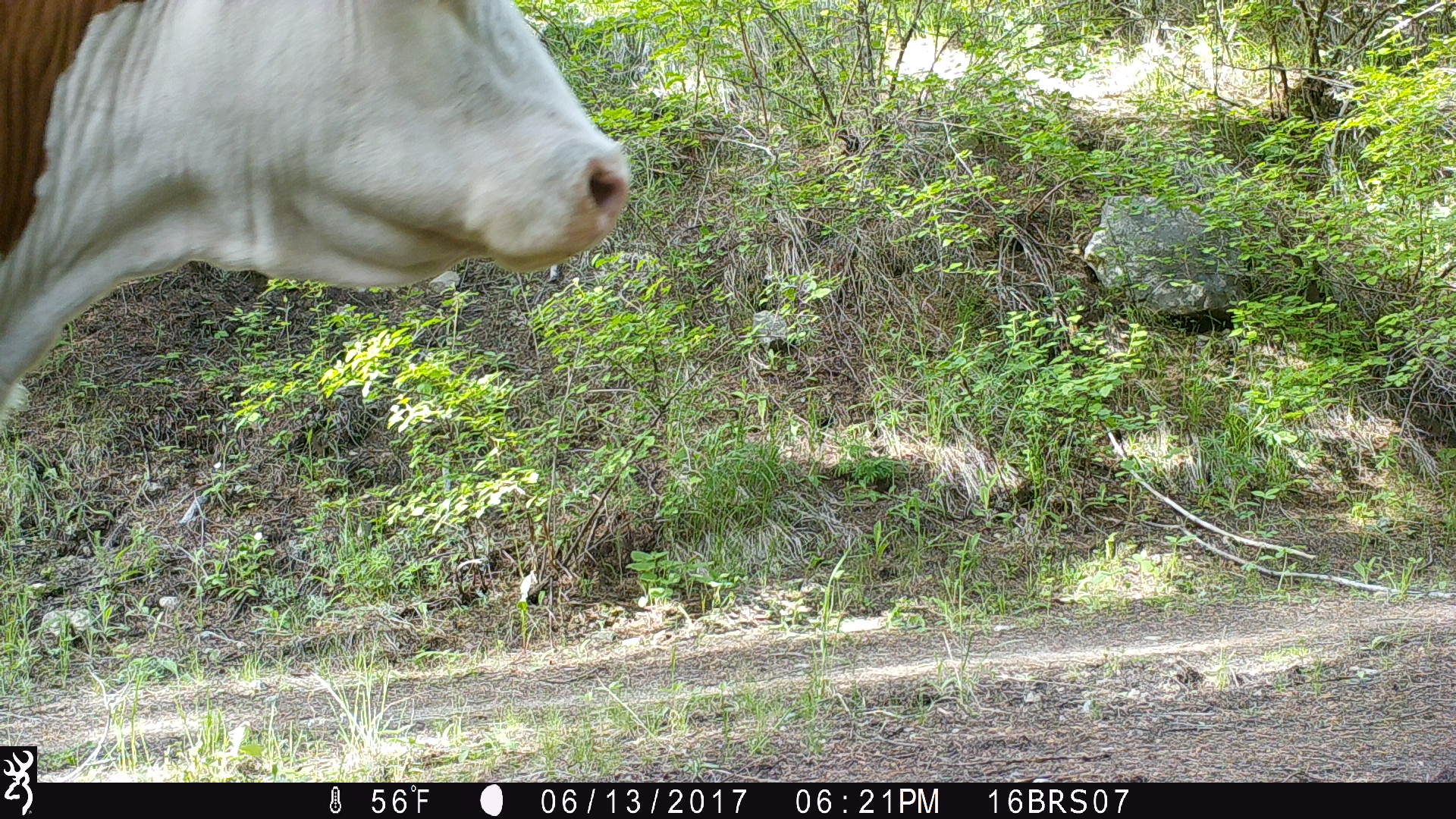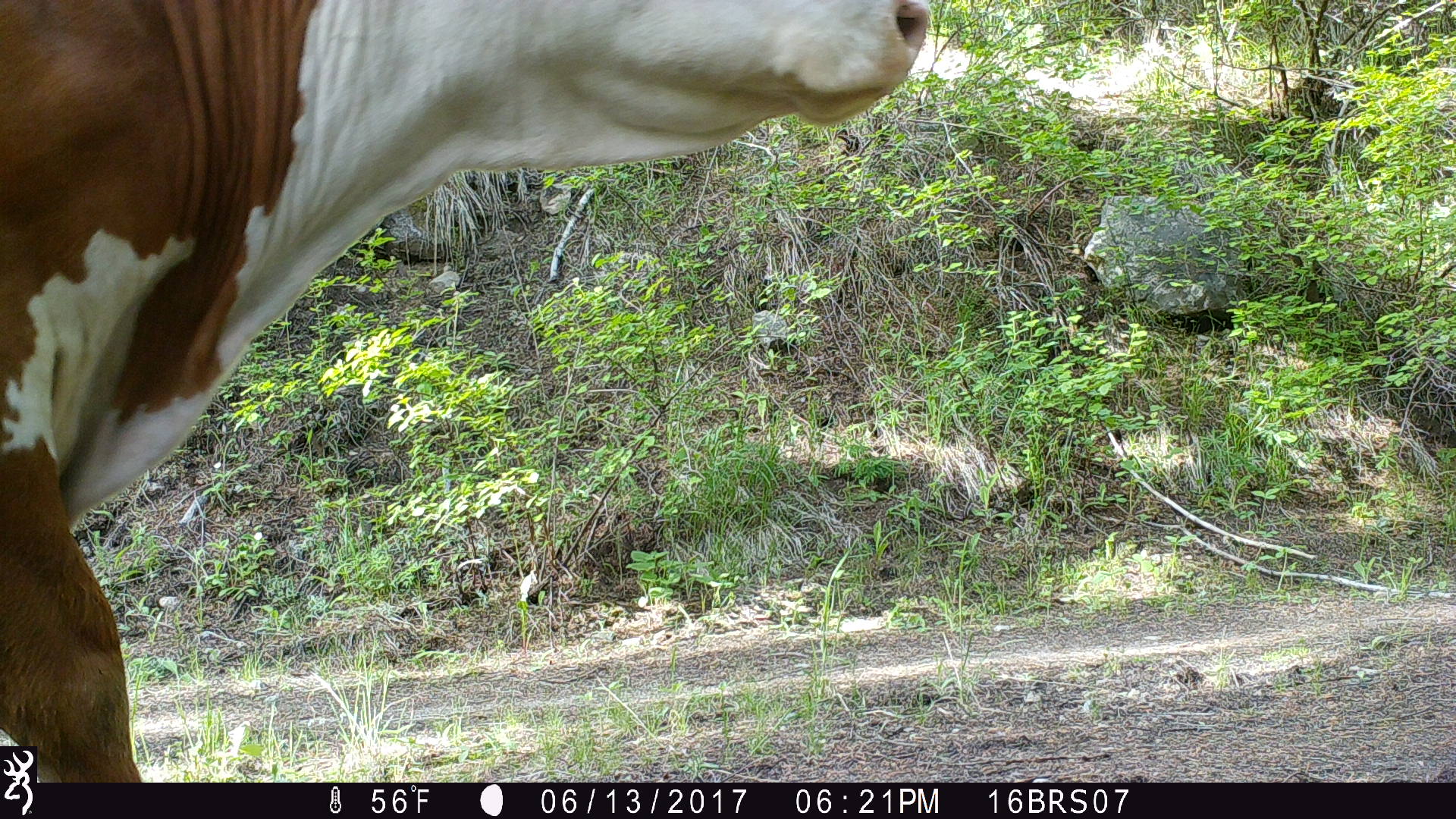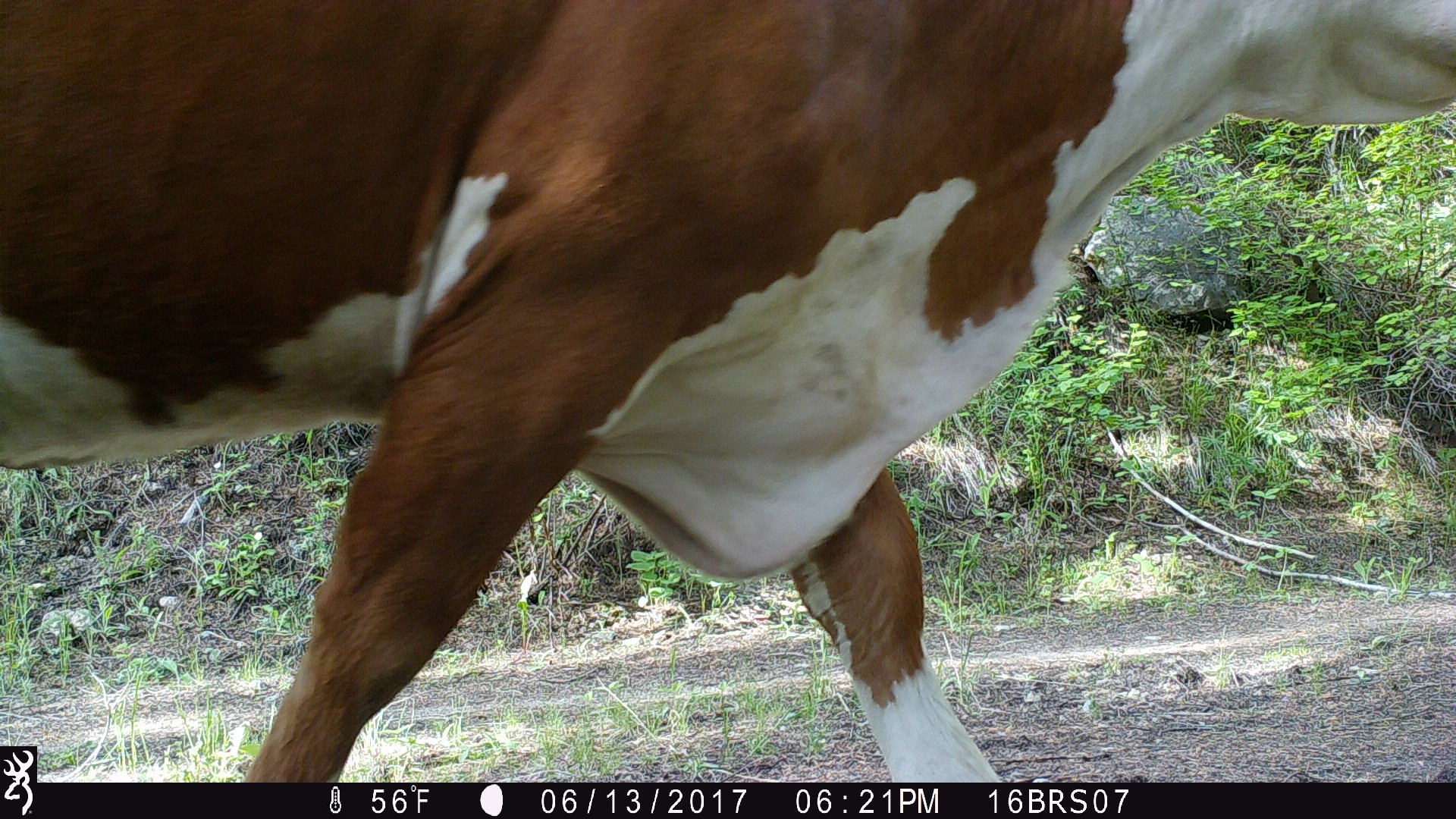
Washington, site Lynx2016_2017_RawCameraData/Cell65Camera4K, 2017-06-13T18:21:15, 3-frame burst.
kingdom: Animalia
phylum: Chordata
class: Mammalia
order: Artiodactyla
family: Bovidae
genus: Bos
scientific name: Bos taurus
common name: domestic cattle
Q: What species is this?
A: Domestic cattle (Bos taurus).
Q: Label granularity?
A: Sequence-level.